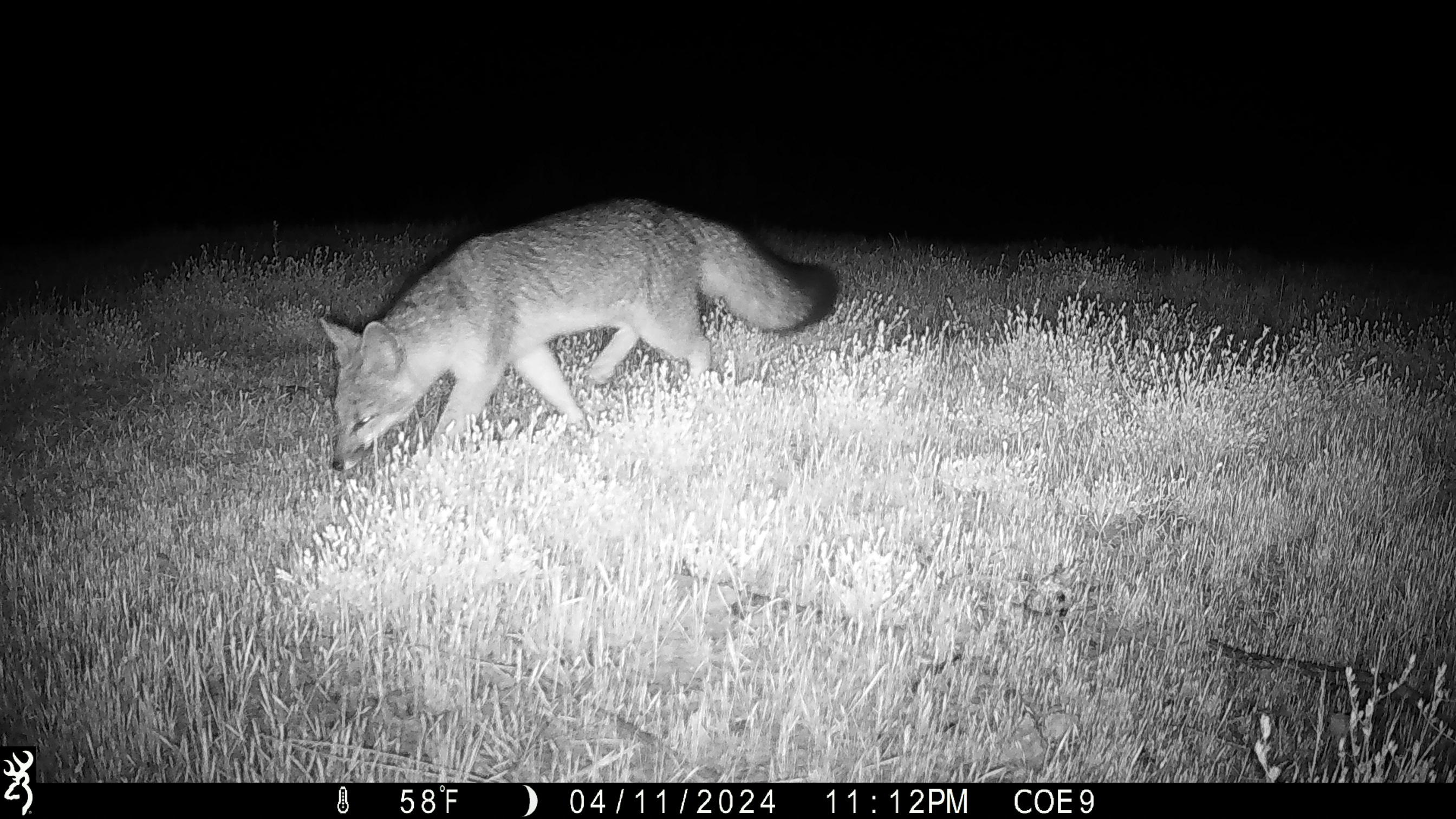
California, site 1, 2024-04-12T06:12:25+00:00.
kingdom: Animalia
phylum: Chordata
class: Mammalia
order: Carnivora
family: Canidae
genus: Urocyon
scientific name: Urocyon cinereoargenteus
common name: gray fox